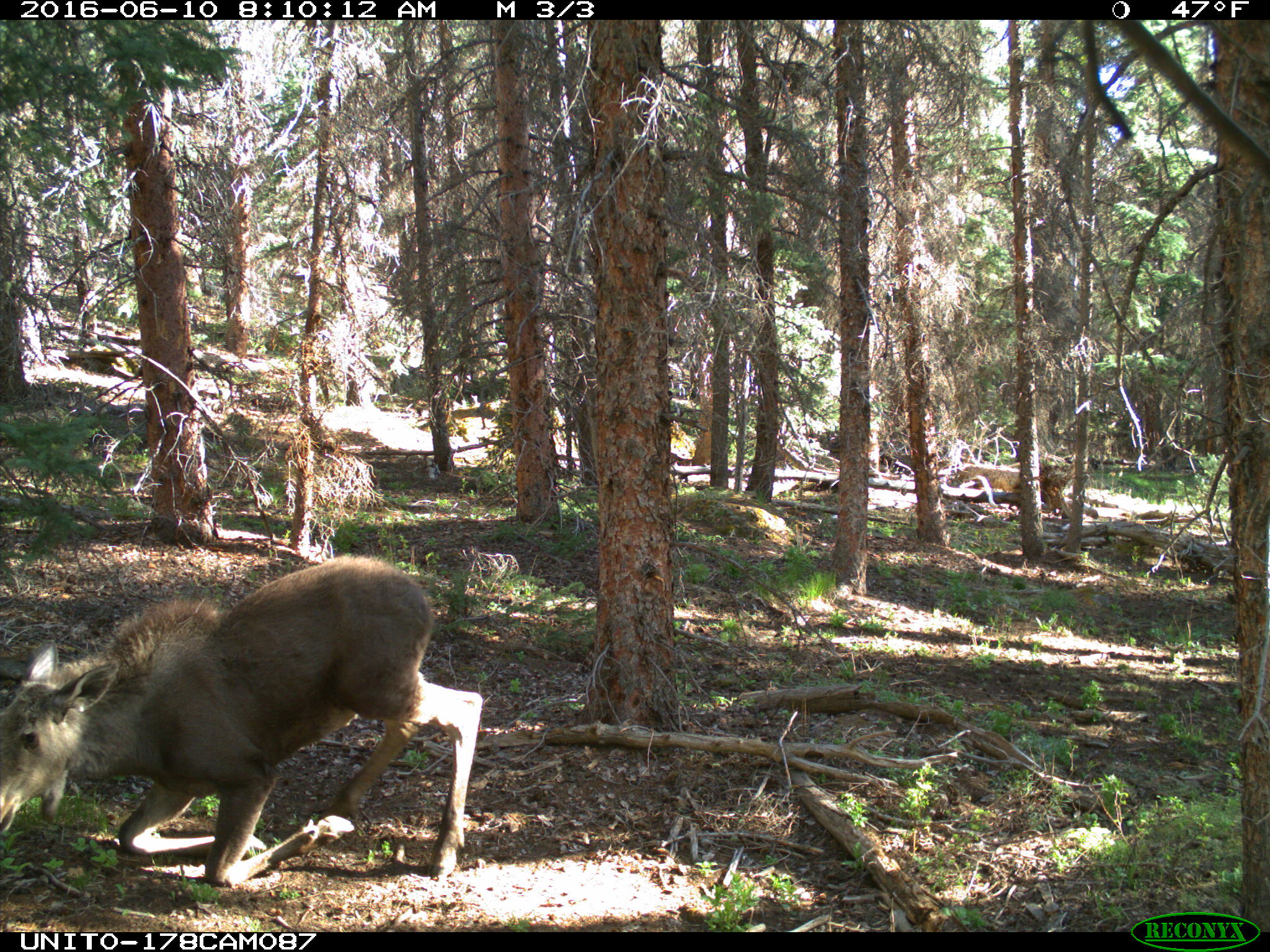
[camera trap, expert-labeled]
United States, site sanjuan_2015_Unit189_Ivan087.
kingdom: Animalia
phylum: Chordata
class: Mammalia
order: Artiodactyla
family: Cervidae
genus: Alces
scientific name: Alces alces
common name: moose